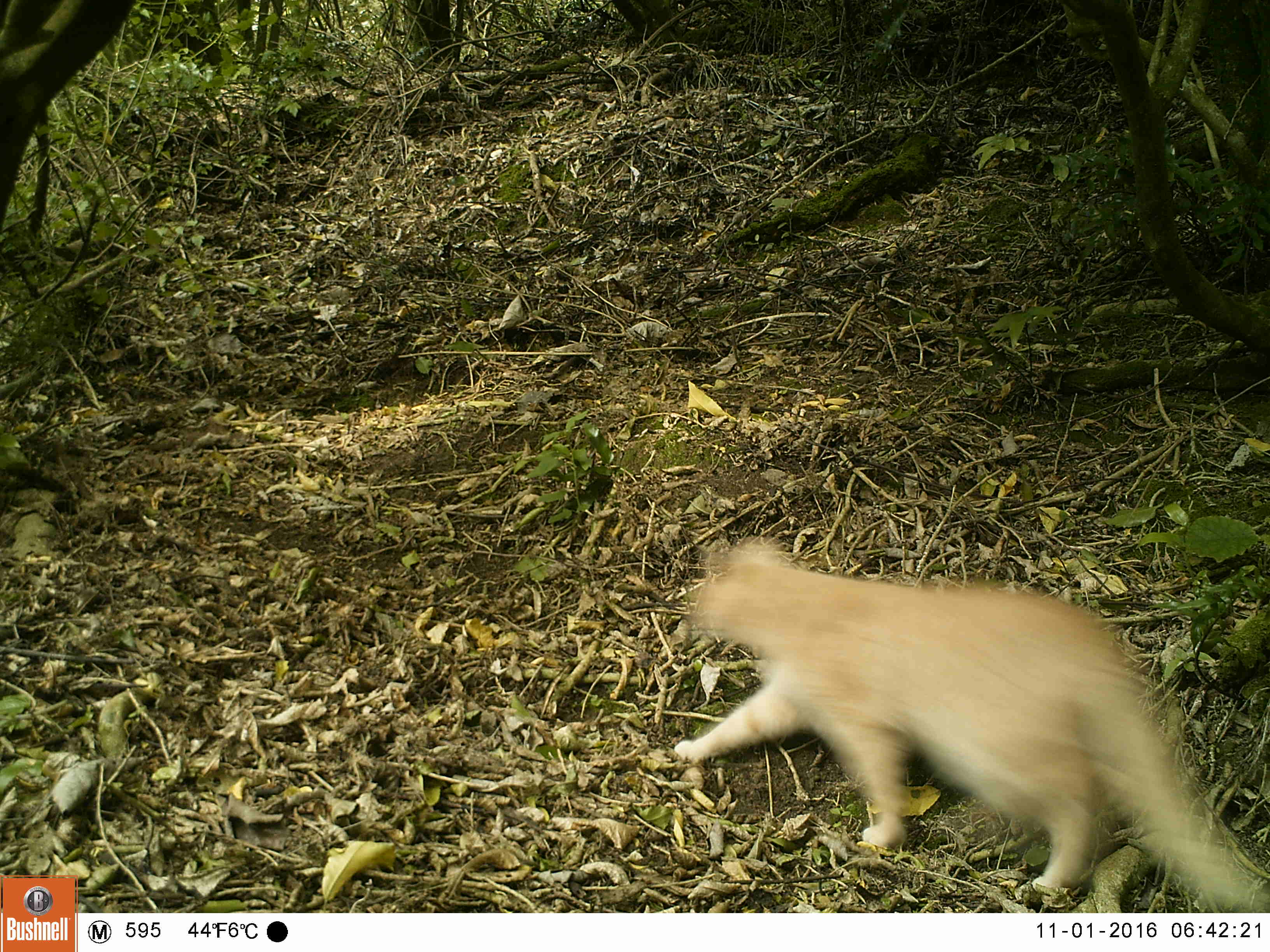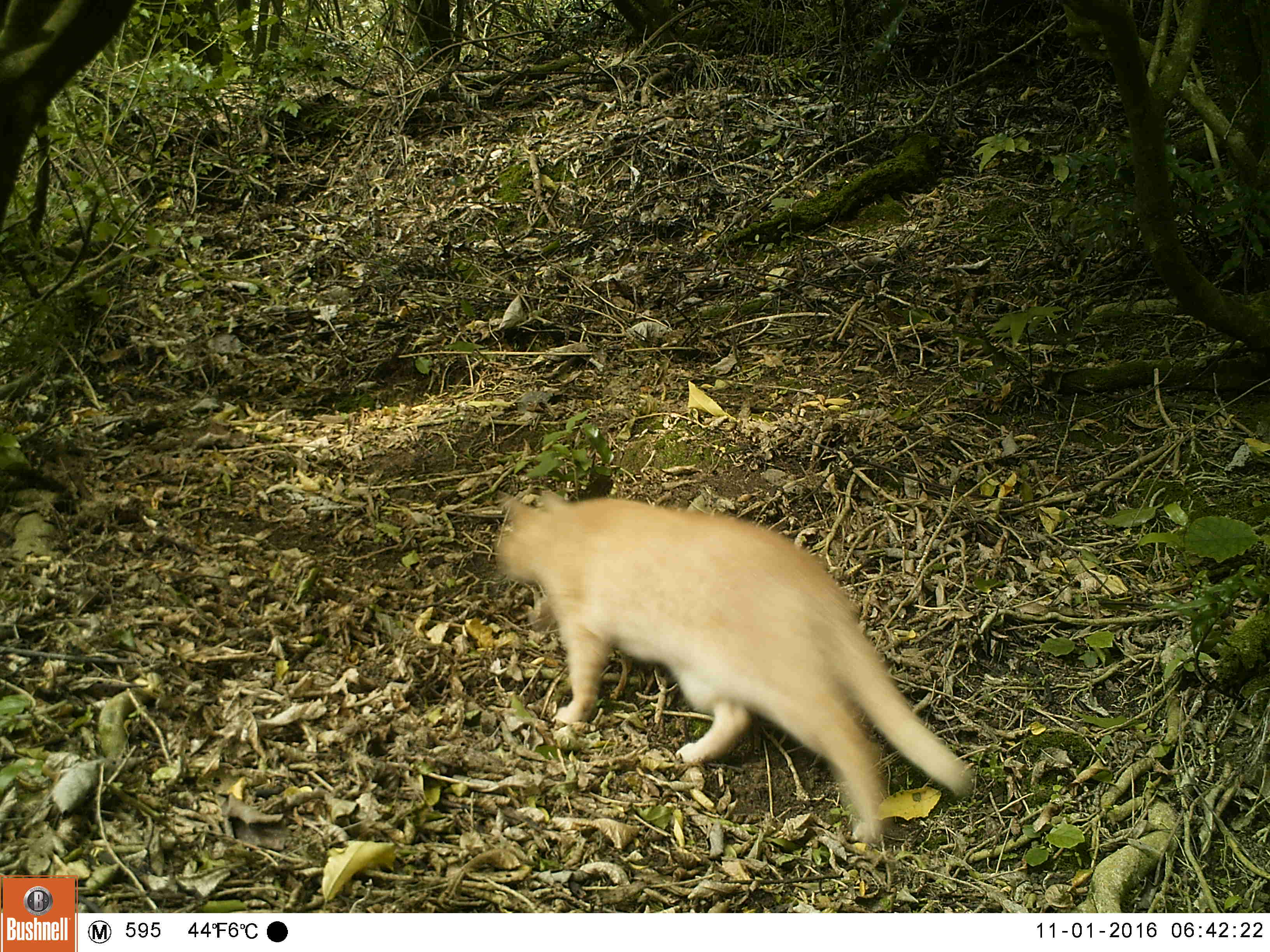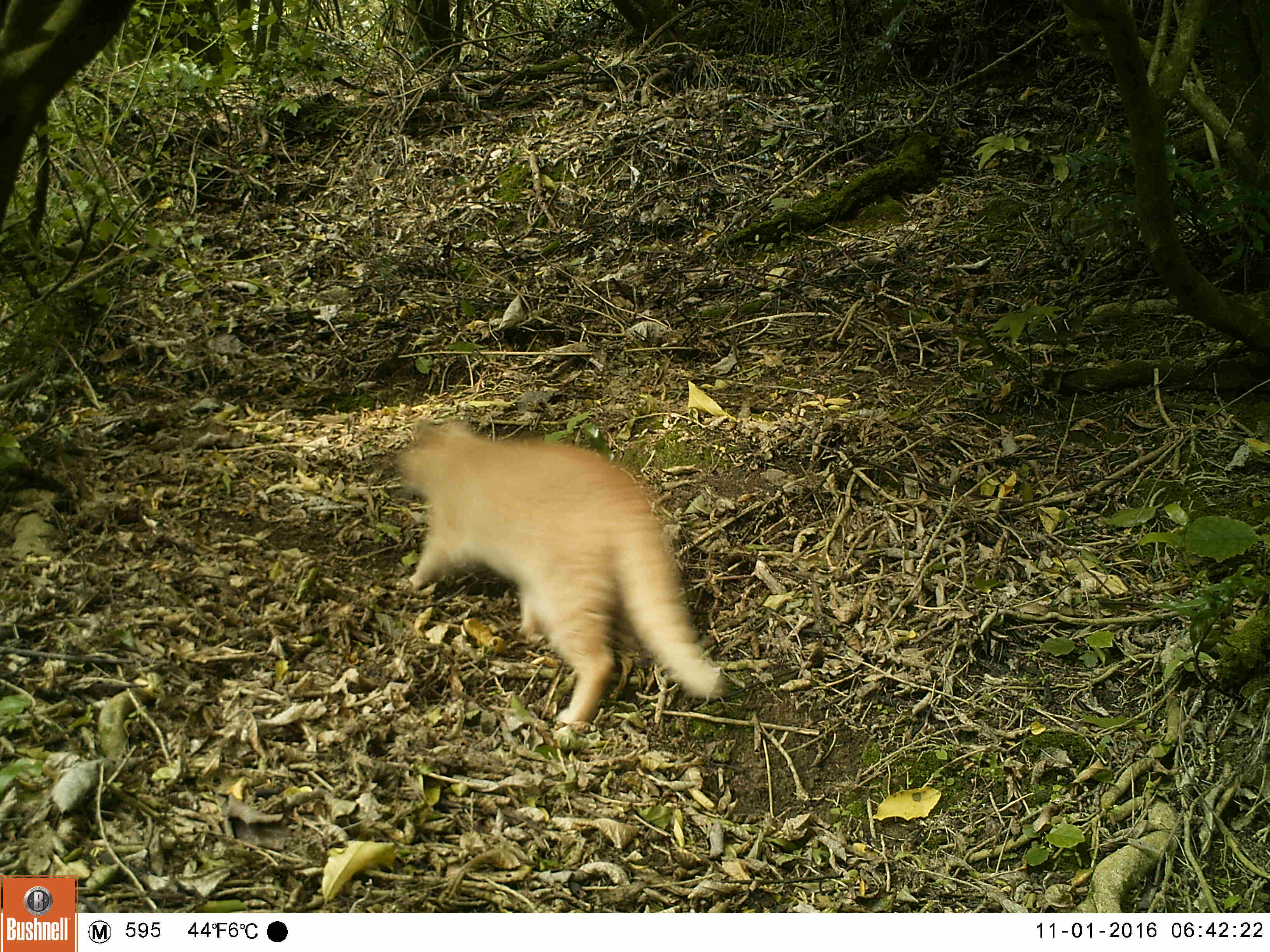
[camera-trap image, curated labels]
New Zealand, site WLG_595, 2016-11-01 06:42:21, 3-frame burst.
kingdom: Animalia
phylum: Chordata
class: Mammalia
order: Carnivora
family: Felidae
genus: Felis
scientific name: Felis catus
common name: domestic cat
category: cat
Cat (domestic cat) (Felis catus).